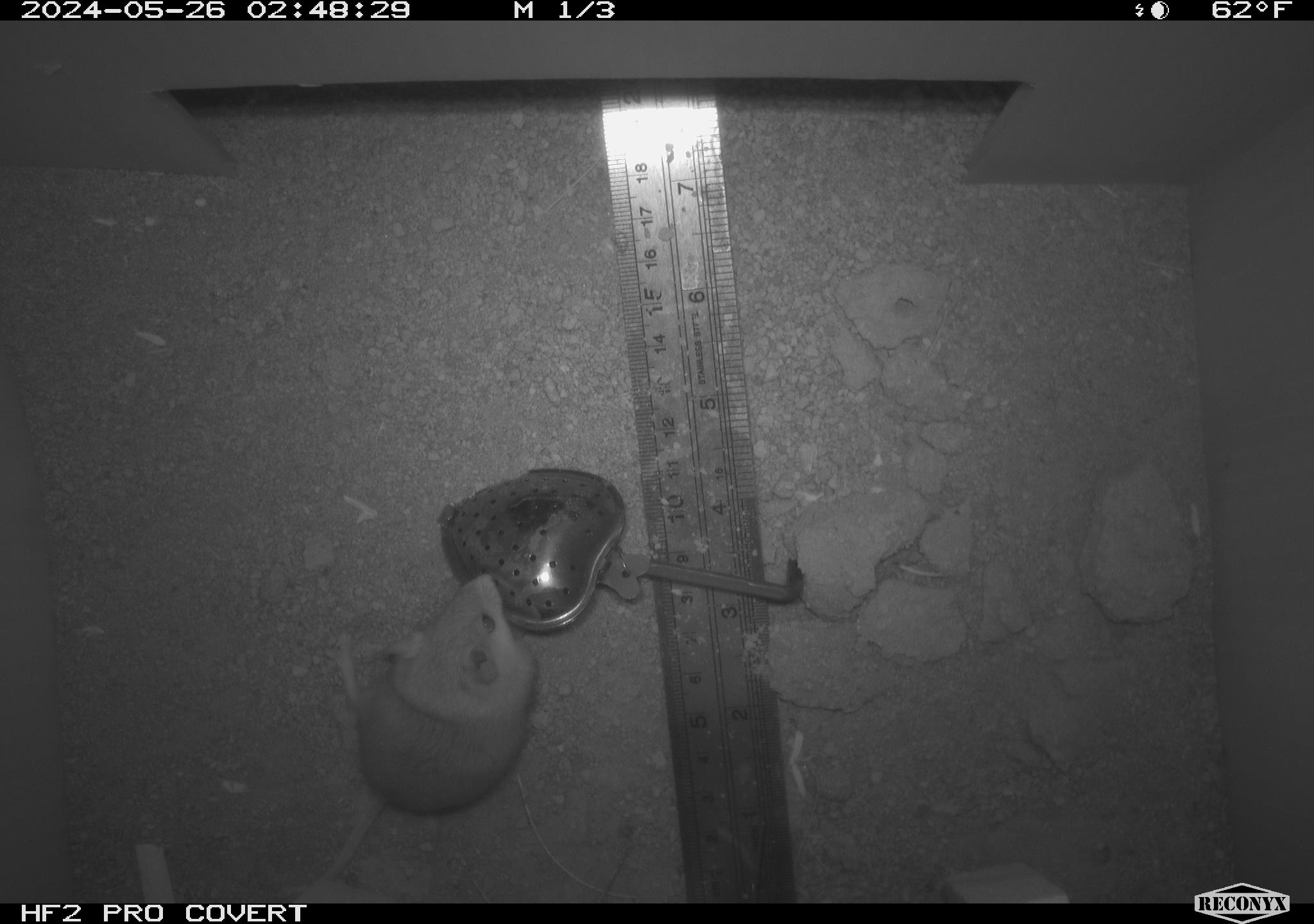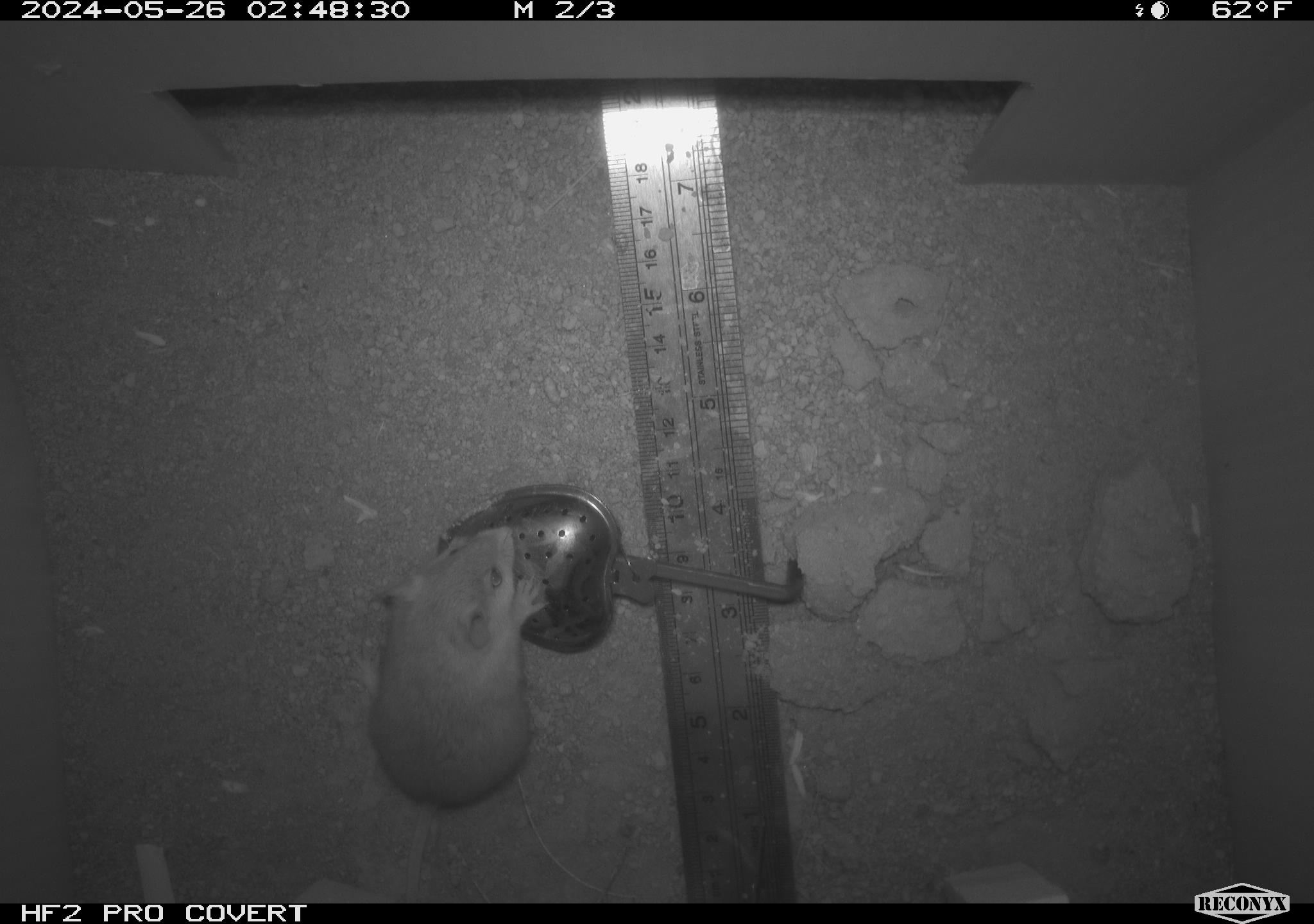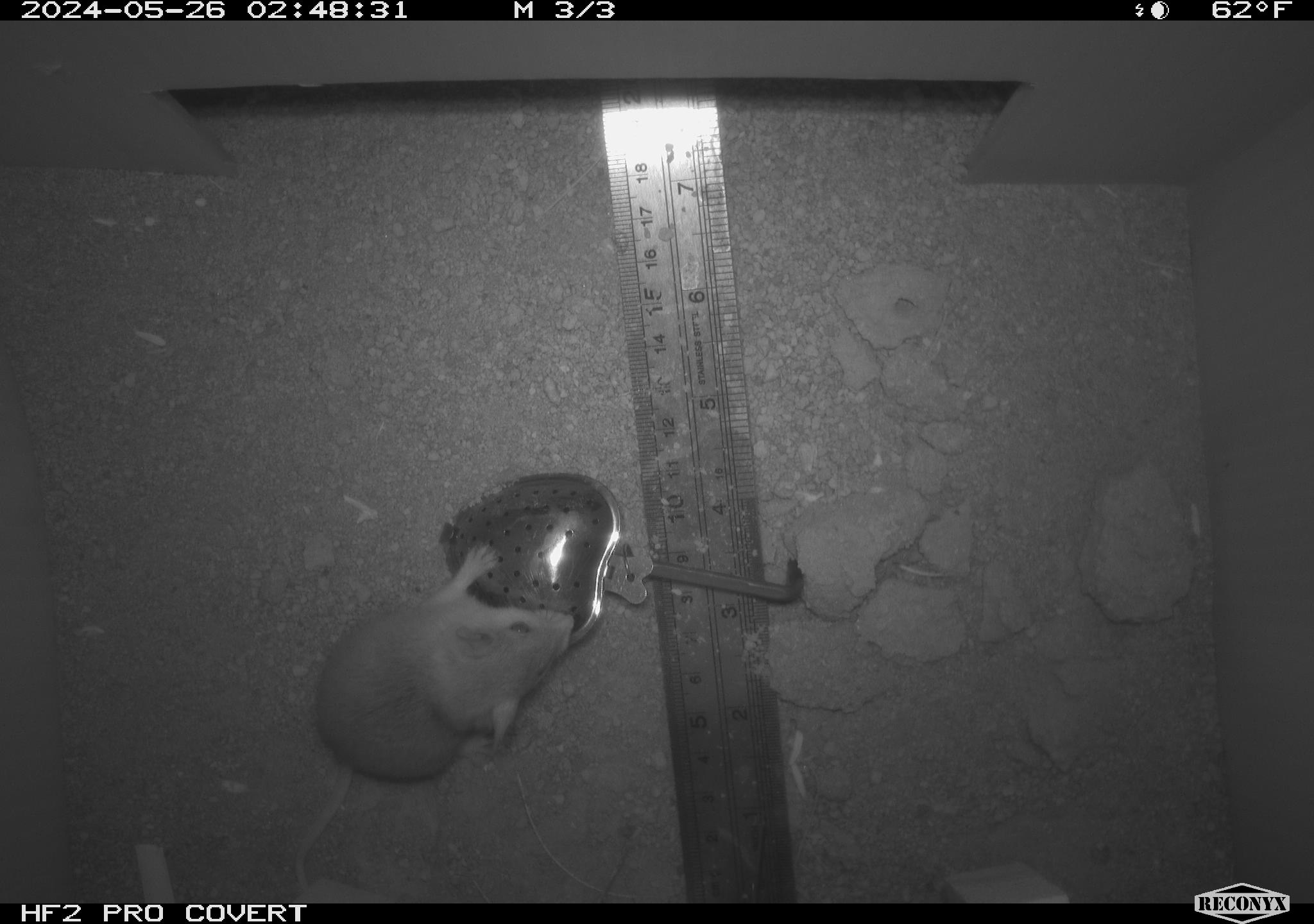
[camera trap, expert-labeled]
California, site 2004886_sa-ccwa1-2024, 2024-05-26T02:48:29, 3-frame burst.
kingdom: Animalia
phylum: Chordata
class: Mammalia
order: Rodentia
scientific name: Rodentia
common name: mouse species